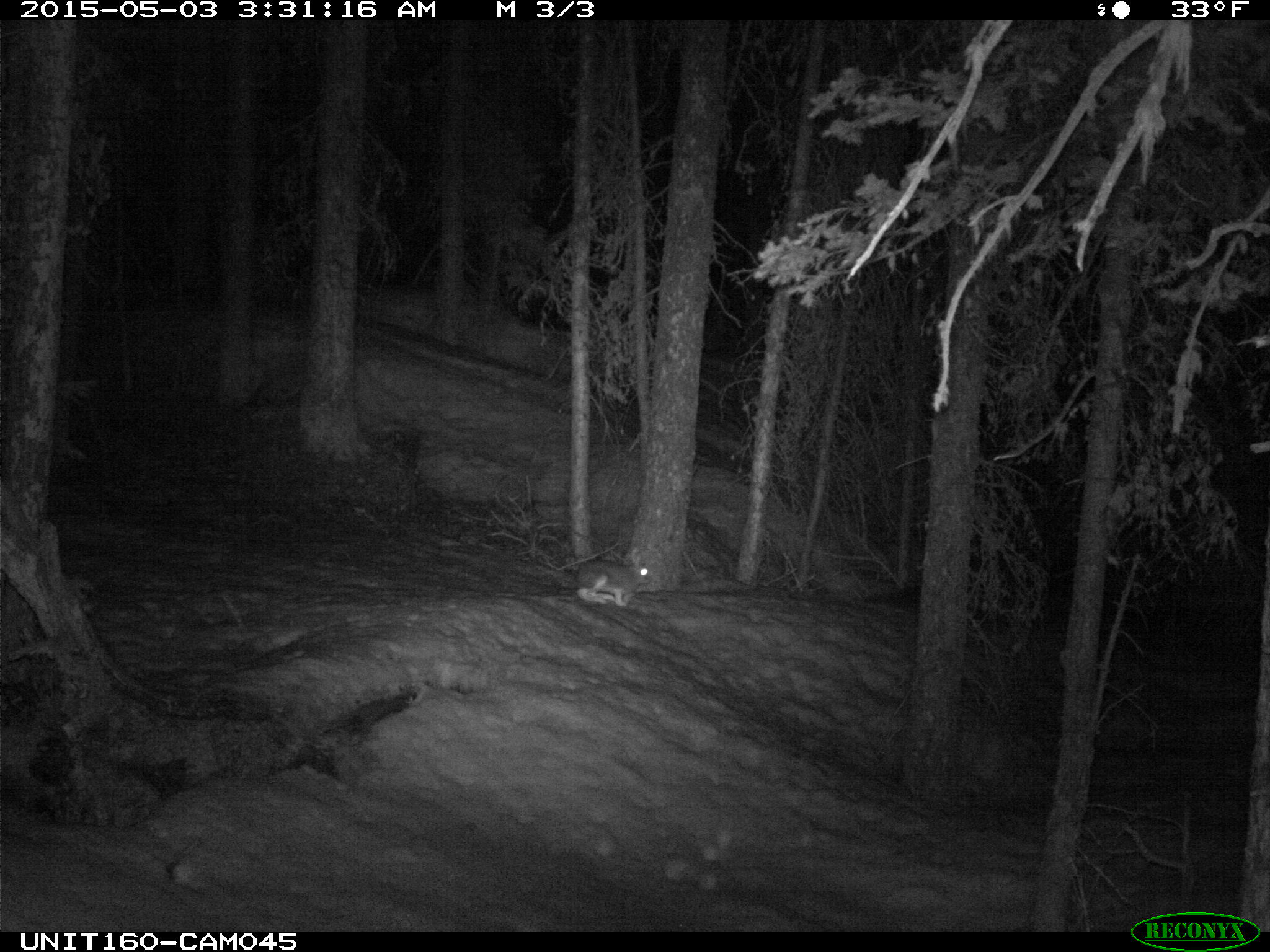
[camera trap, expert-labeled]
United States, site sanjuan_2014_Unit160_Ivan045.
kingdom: Animalia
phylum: Chordata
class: Mammalia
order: Lagomorpha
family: Leporidae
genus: Lepus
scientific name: Lepus americanus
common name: snowshoe hare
Lepus americanus (snowshoe hare).